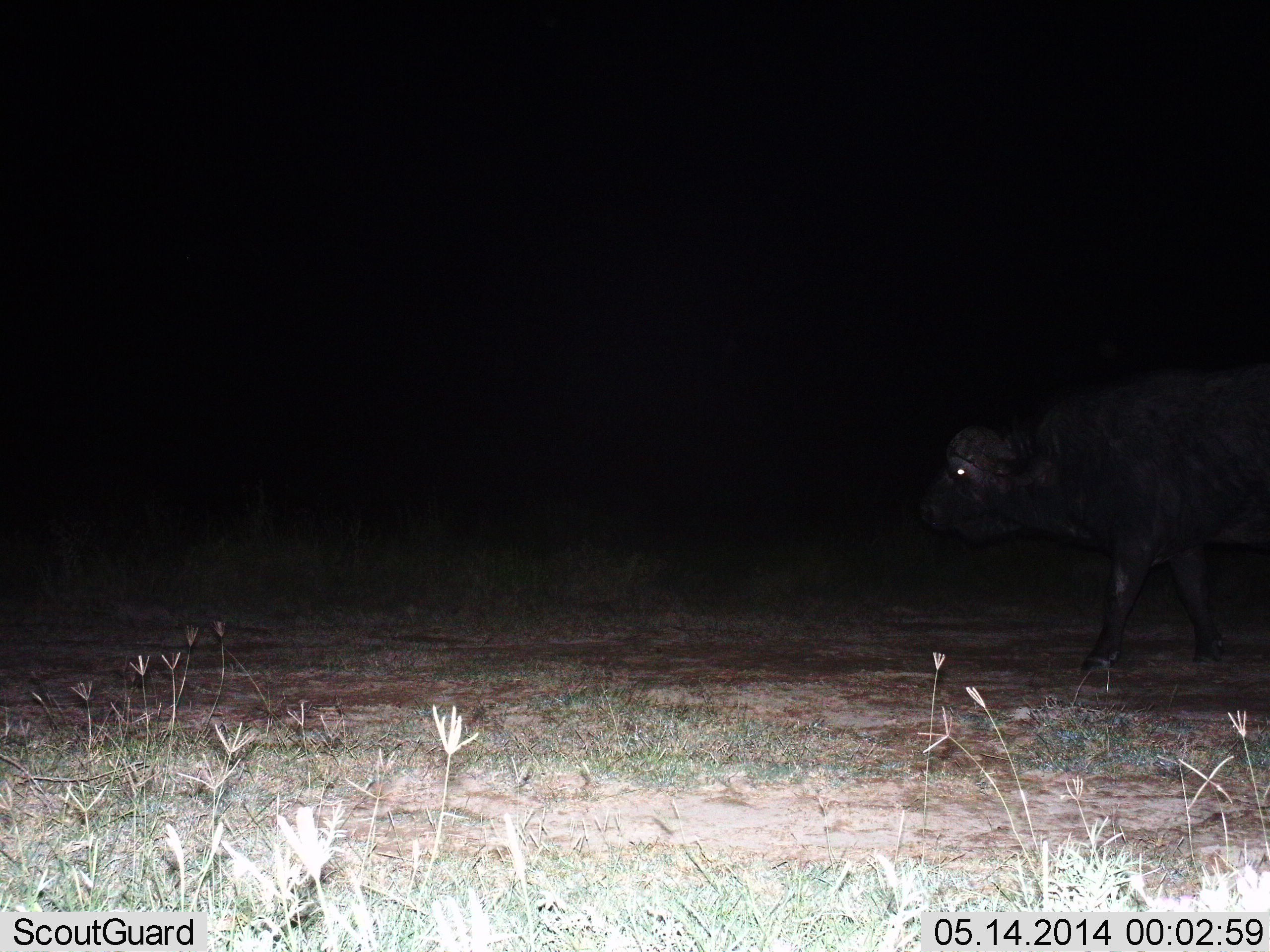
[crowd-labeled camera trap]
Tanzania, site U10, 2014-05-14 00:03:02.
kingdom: Animalia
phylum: Chordata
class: Mammalia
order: Artiodactyla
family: Bovidae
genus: Syncerus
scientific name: Syncerus caffer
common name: cape buffalo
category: buffalo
Buffalo (cape buffalo) (Syncerus caffer), count 1. Behavior (volunteer vote fractions): standing 18%, resting 0%, moving 100%, interacting 0%. Young present (vote fraction): 0%. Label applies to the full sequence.